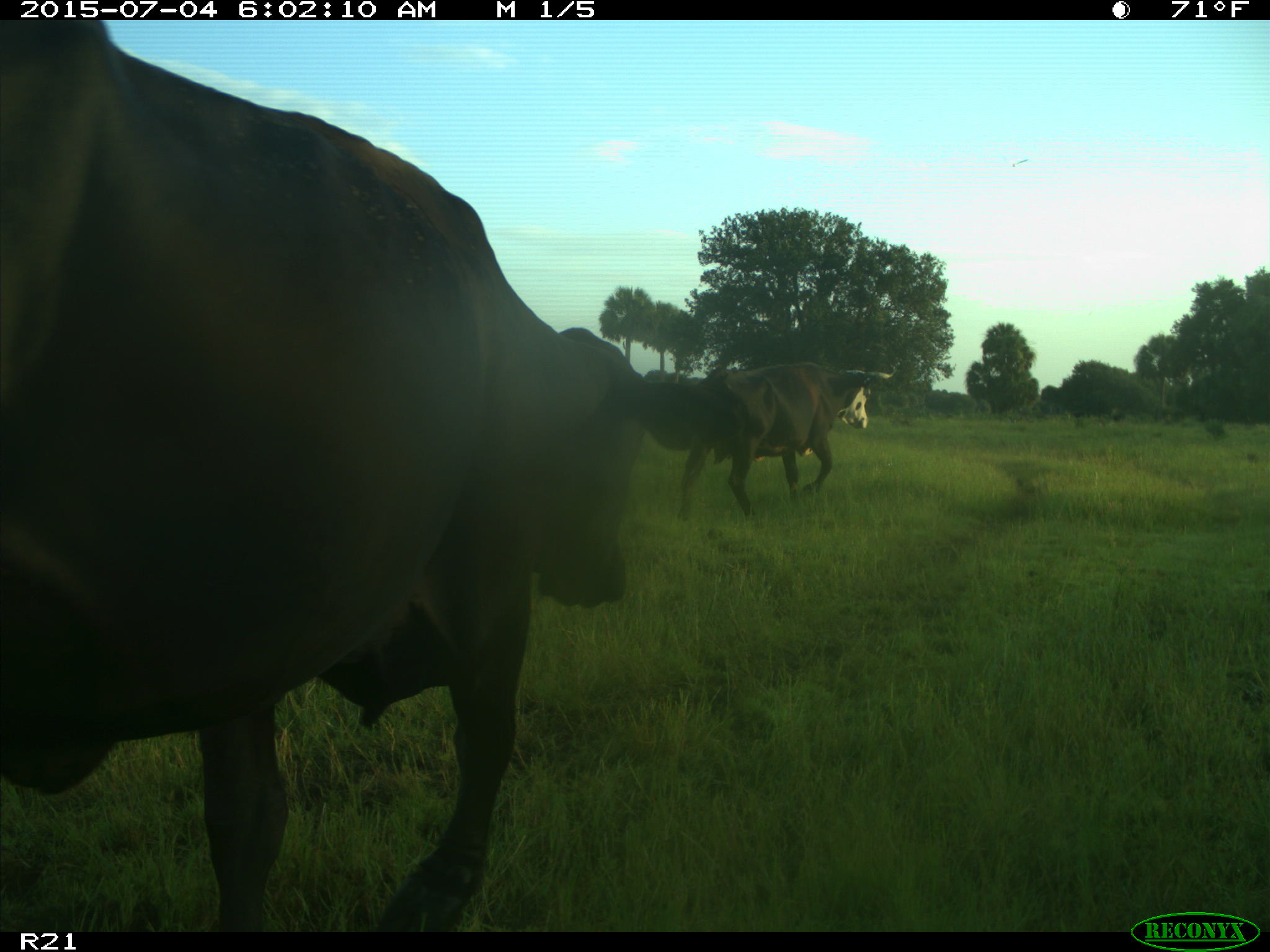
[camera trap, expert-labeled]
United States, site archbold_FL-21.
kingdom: Animalia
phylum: Chordata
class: Mammalia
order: Artiodactyla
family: Bovidae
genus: Bos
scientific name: Bos taurus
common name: domestic cow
Bos taurus (domestic cow).